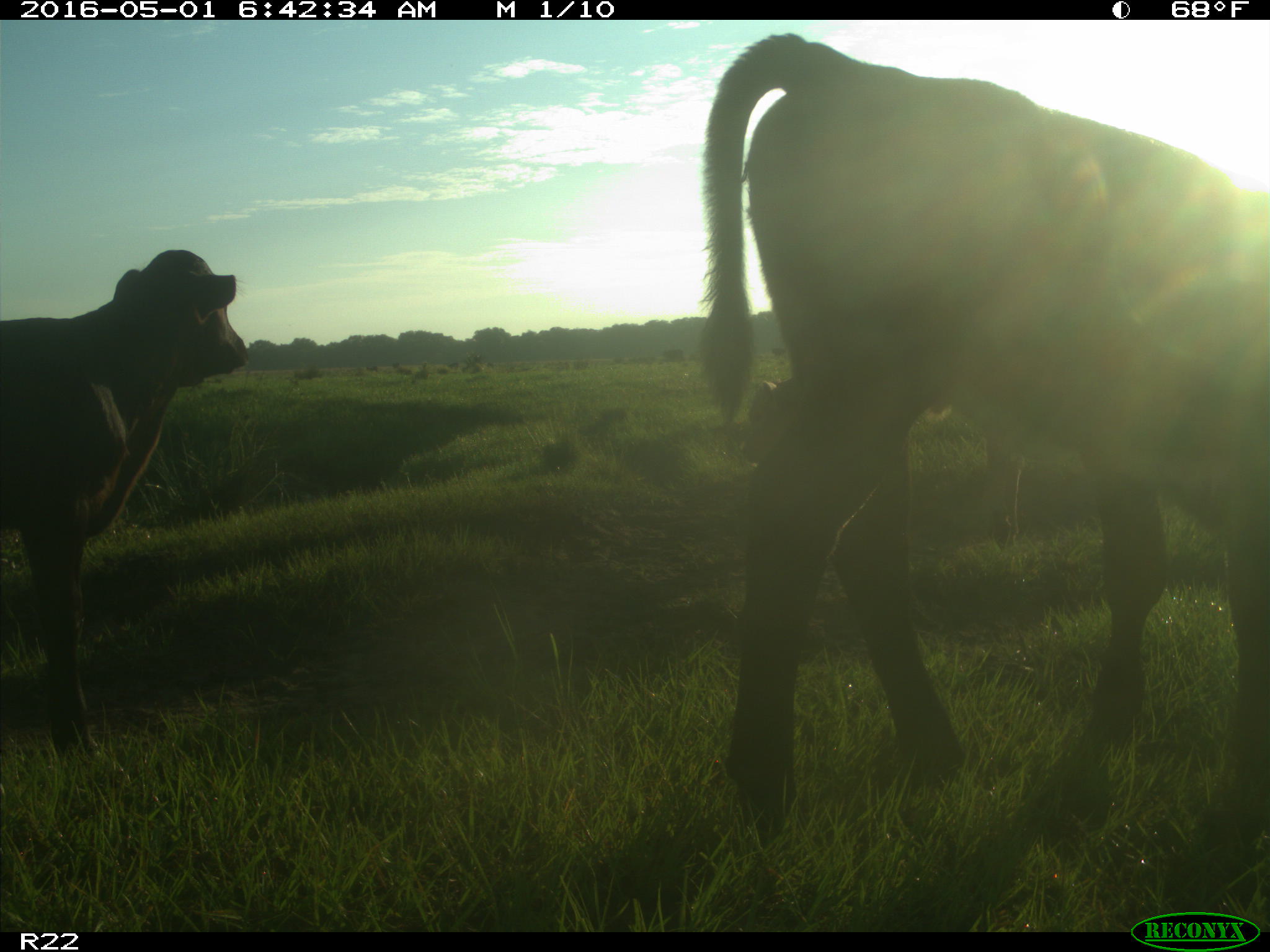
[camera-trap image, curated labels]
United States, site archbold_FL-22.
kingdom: Animalia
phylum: Chordata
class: Mammalia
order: Artiodactyla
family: Bovidae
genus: Bos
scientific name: Bos taurus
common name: domestic cow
Bos taurus (domestic cow).